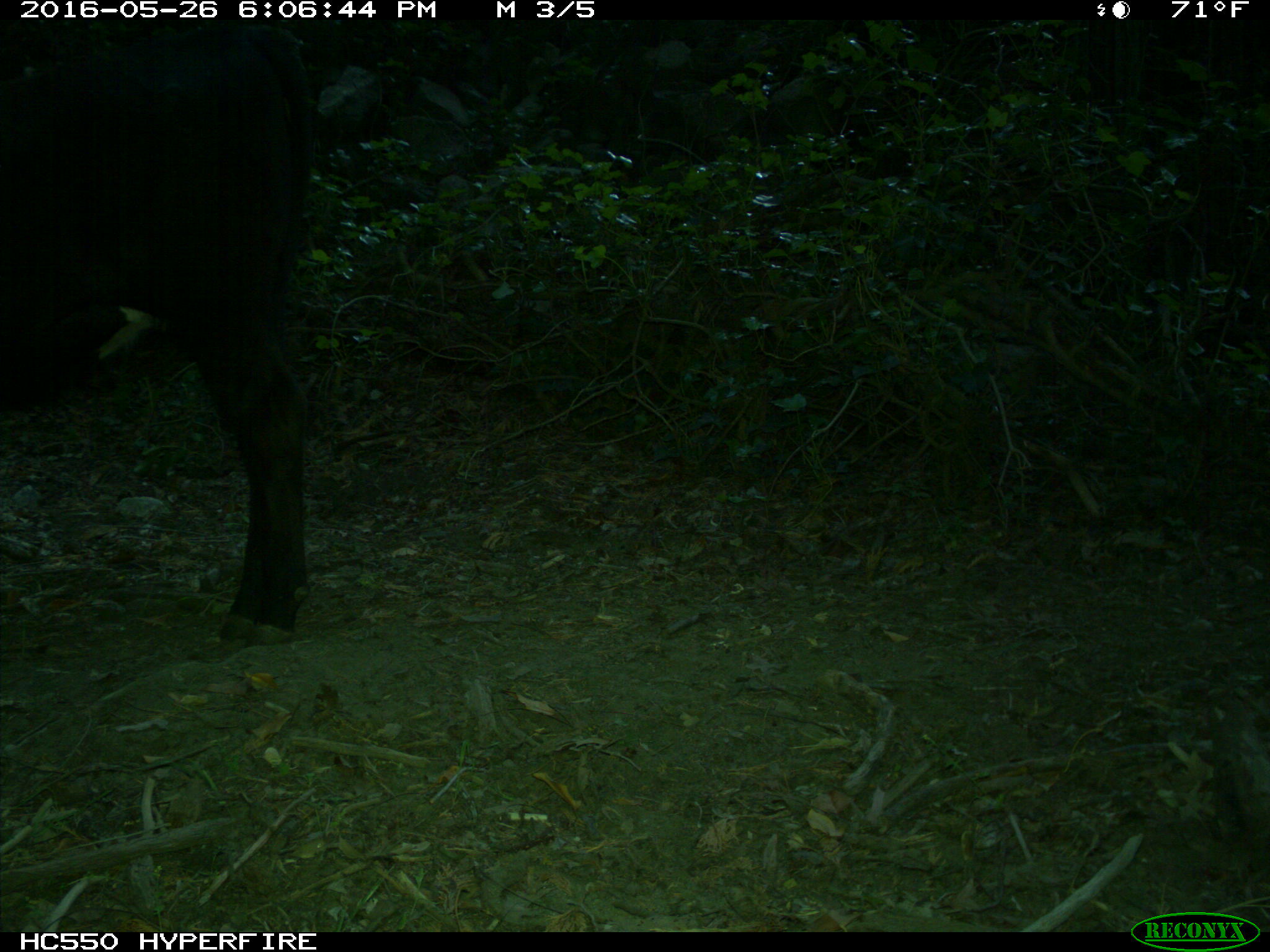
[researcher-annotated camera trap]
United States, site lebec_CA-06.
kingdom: Animalia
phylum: Chordata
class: Mammalia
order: Artiodactyla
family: Bovidae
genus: Bos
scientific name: Bos taurus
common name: domestic cow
Bos taurus (domestic cow).